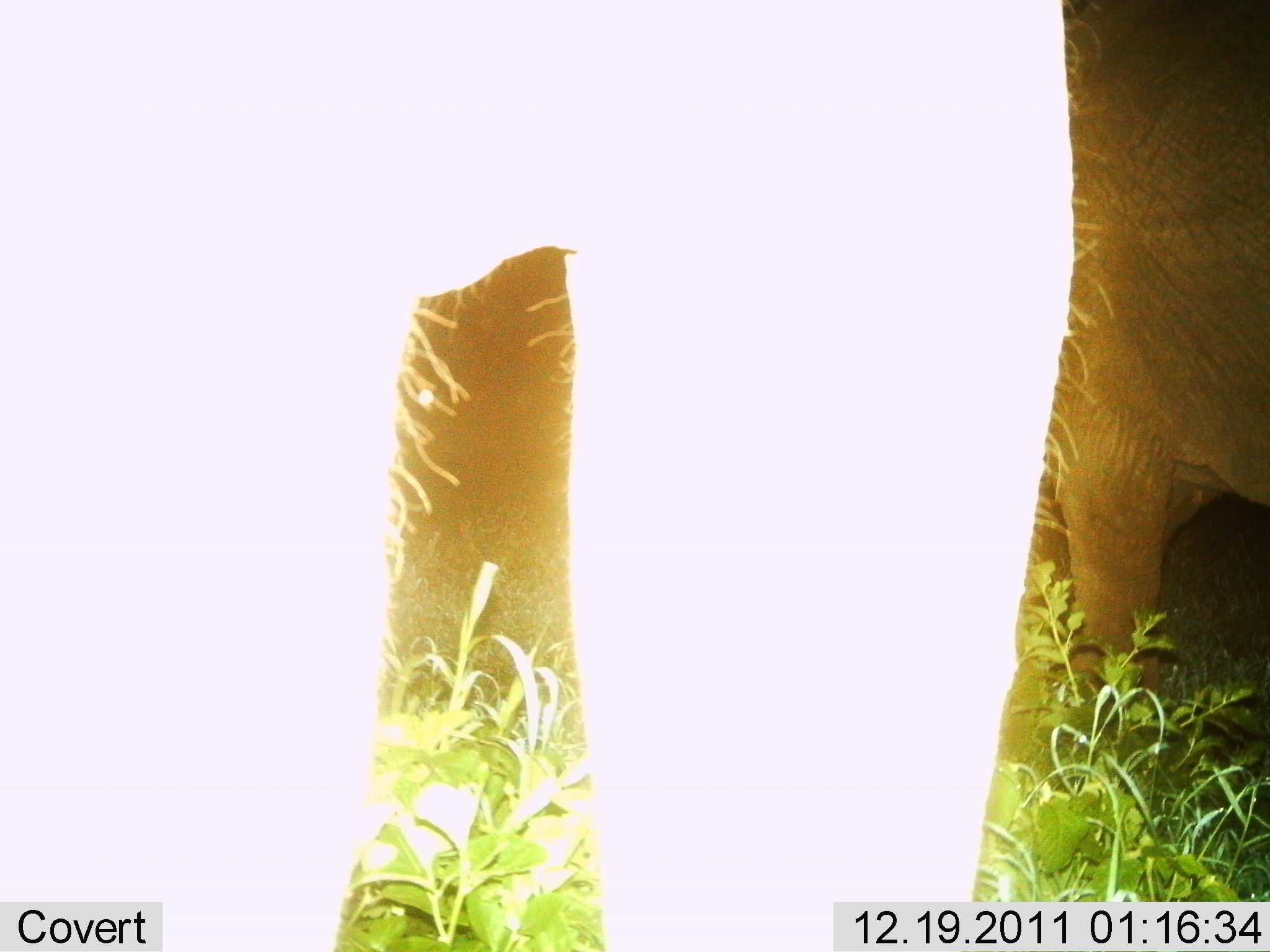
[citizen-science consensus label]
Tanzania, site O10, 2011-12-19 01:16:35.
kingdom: Animalia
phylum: Chordata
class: Mammalia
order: Proboscidea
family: Elephantidae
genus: Loxodonta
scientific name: Loxodonta africana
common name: african bush elephant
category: elephant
Elephant (african bush elephant) (Loxodonta africana), count 2. Behavior (volunteer vote fractions): standing 100%, resting 0%, moving 10%, interacting 0%. Young present (vote fraction): 10%. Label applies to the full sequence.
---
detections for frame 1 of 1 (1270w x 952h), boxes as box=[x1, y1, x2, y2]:
animal: box=[1, 3, 1075, 952]; box=[1059, 0, 1269, 706]